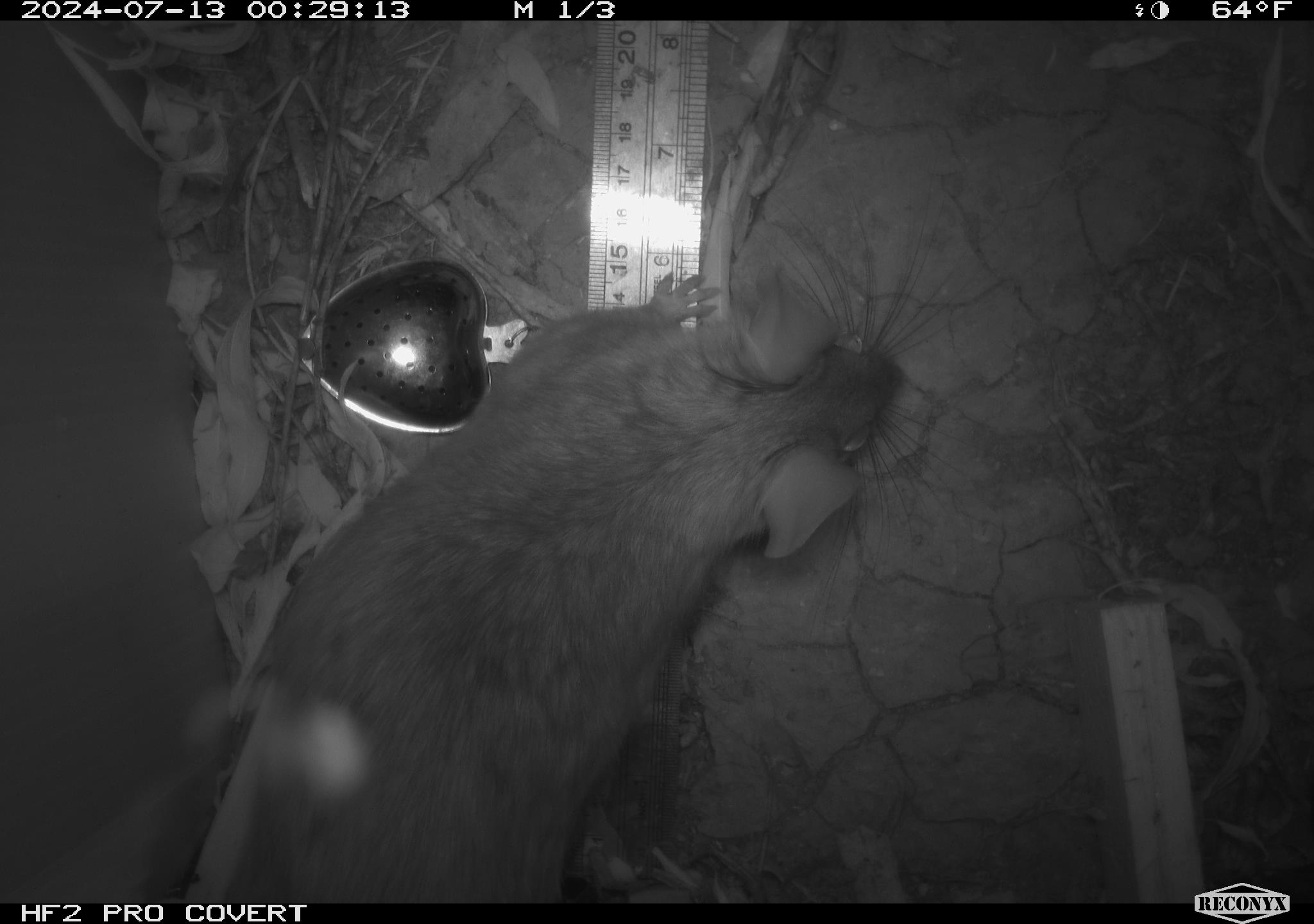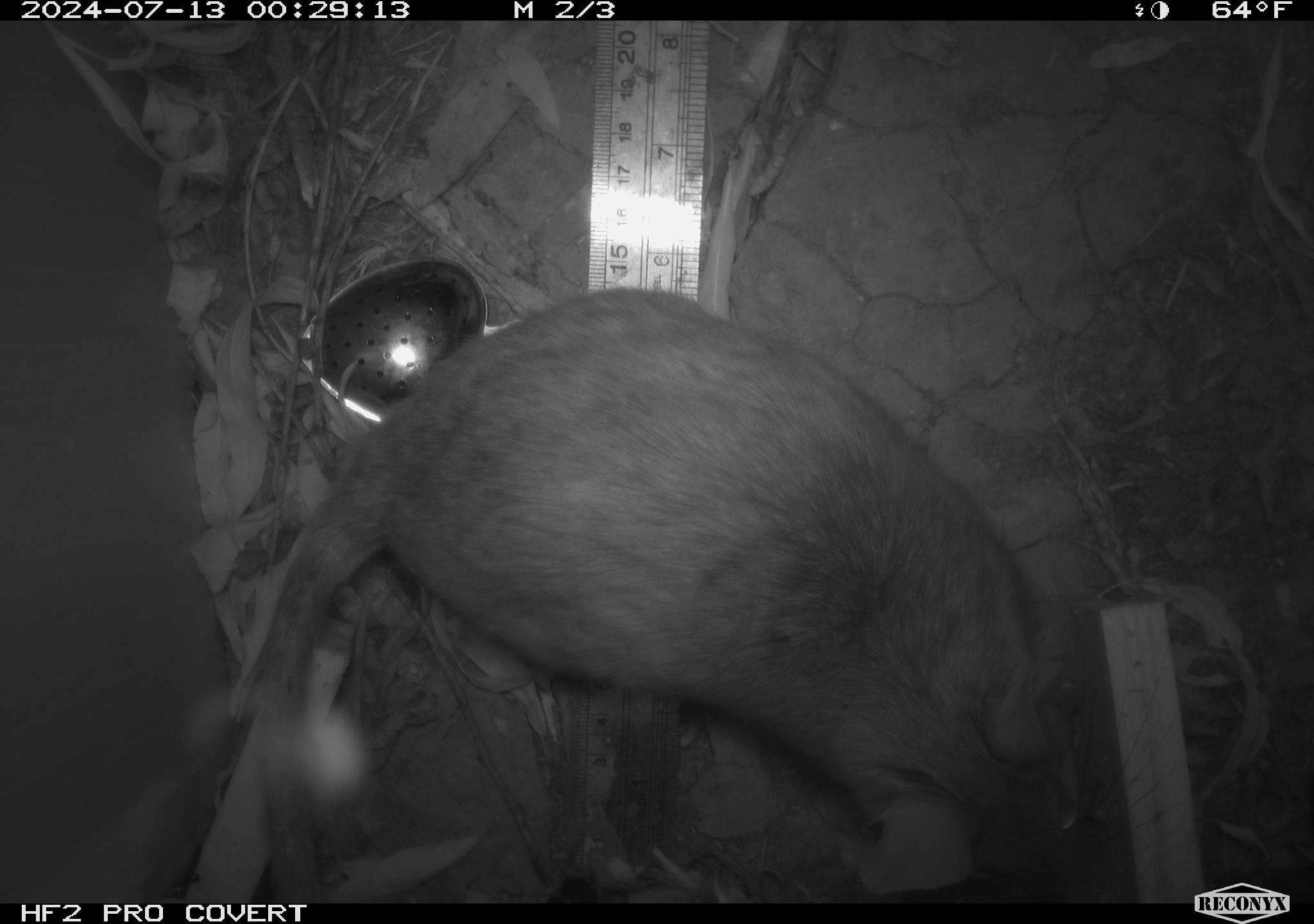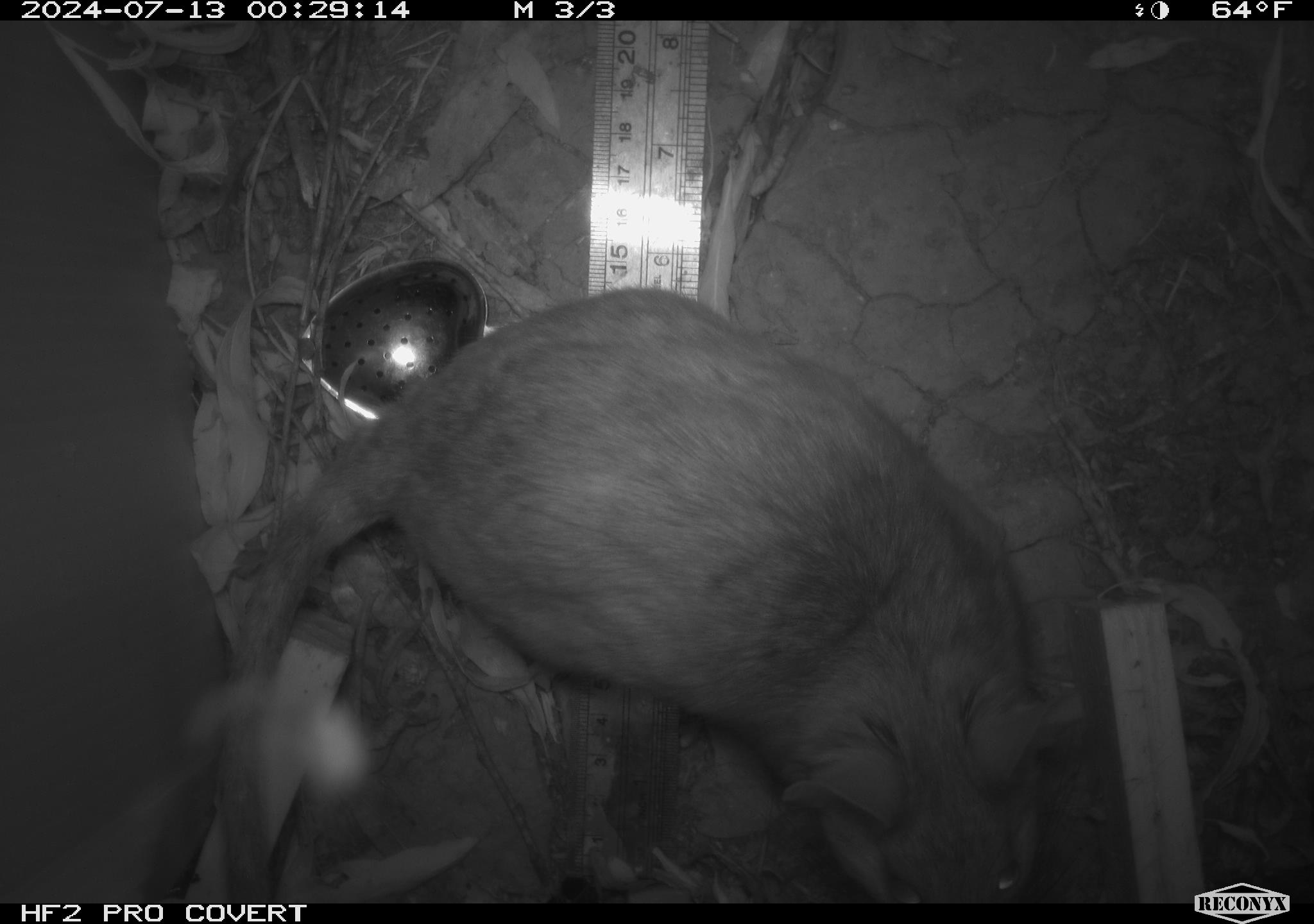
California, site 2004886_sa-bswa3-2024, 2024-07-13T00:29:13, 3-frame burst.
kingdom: Animalia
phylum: Chordata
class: Mammalia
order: Rodentia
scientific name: Rodentia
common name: woodrat or rat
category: woodrat or rat species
Woodrat or rat species (woodrat or rat) (Rodentia).